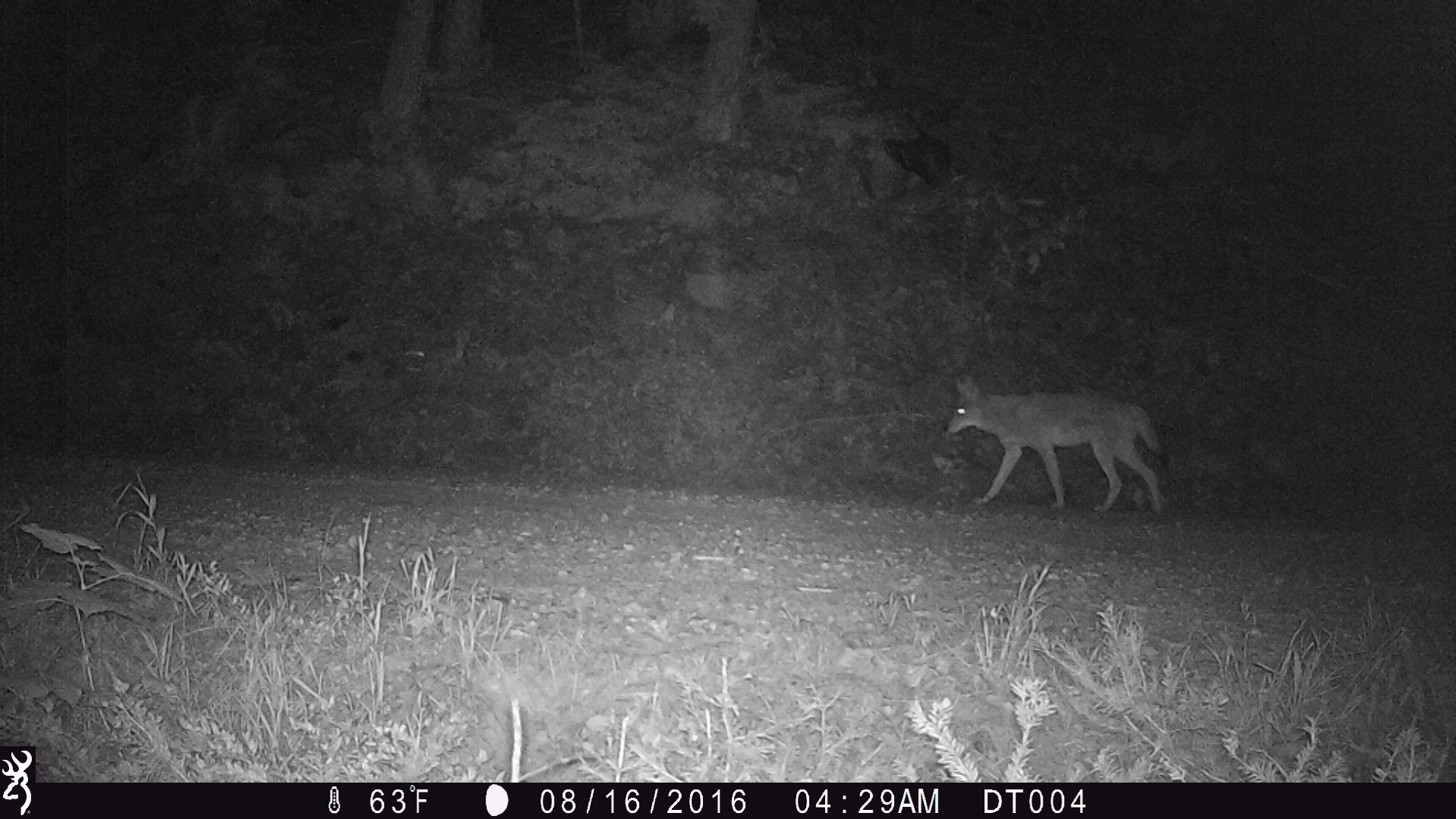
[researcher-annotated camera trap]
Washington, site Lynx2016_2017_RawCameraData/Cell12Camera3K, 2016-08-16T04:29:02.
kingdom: Animalia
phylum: Chordata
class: Mammalia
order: Carnivora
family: Canidae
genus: Canis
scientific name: Canis latrans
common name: coyote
Canis latrans (coyote). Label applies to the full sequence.